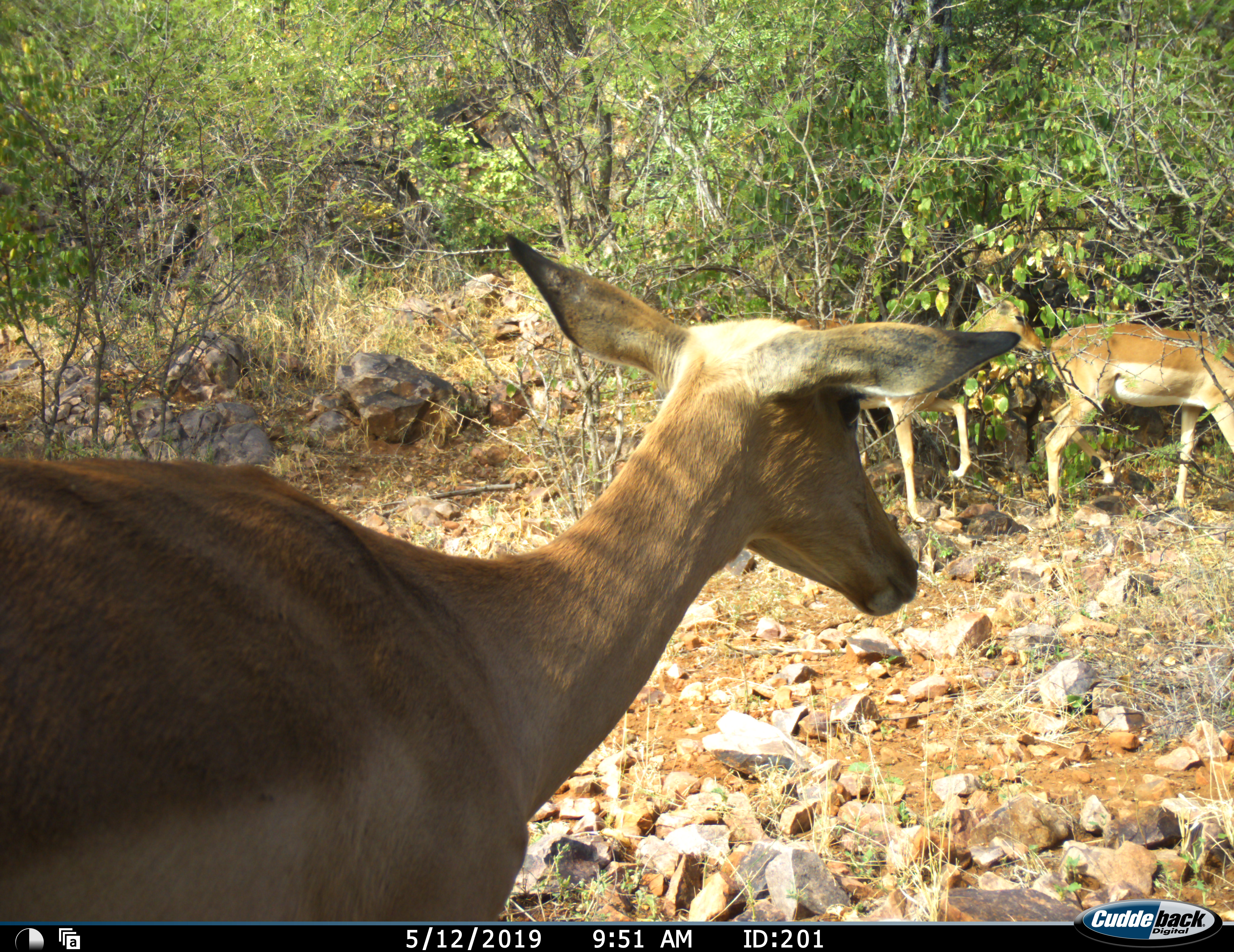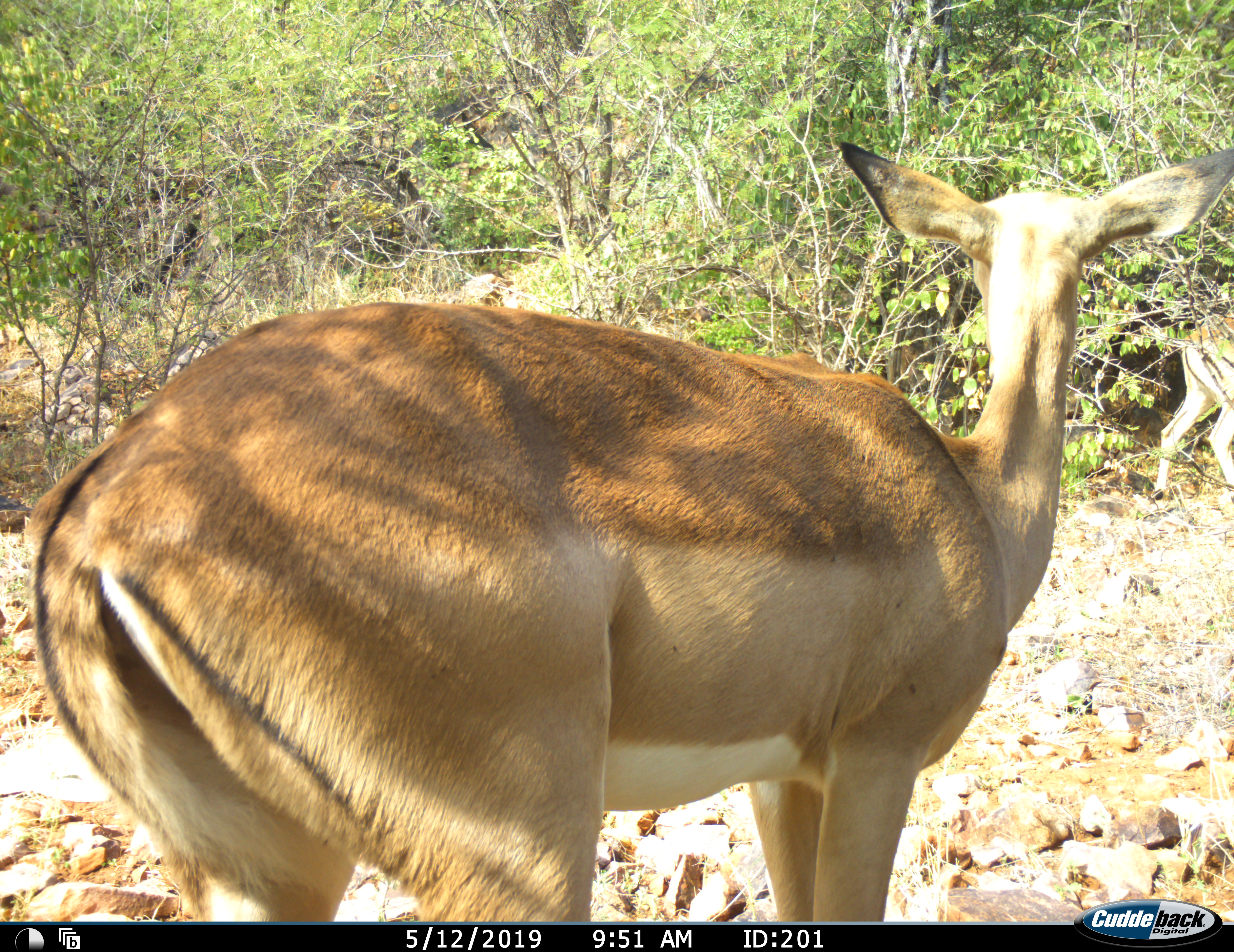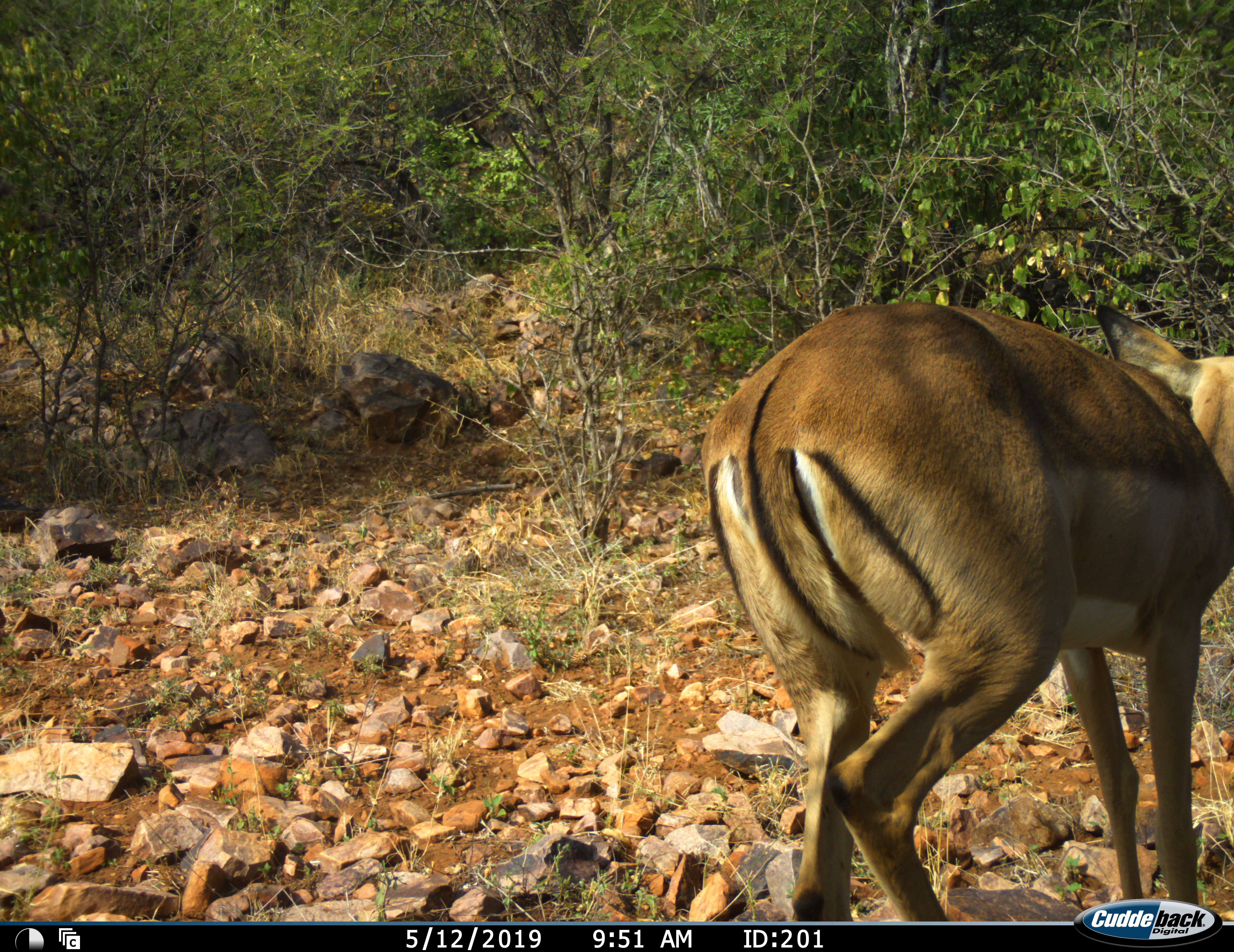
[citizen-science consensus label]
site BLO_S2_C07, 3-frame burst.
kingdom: Animalia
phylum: Chordata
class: Mammalia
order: Artiodactyla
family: Bovidae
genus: Aepyceros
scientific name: Aepyceros melampus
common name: impala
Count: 3.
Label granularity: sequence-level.